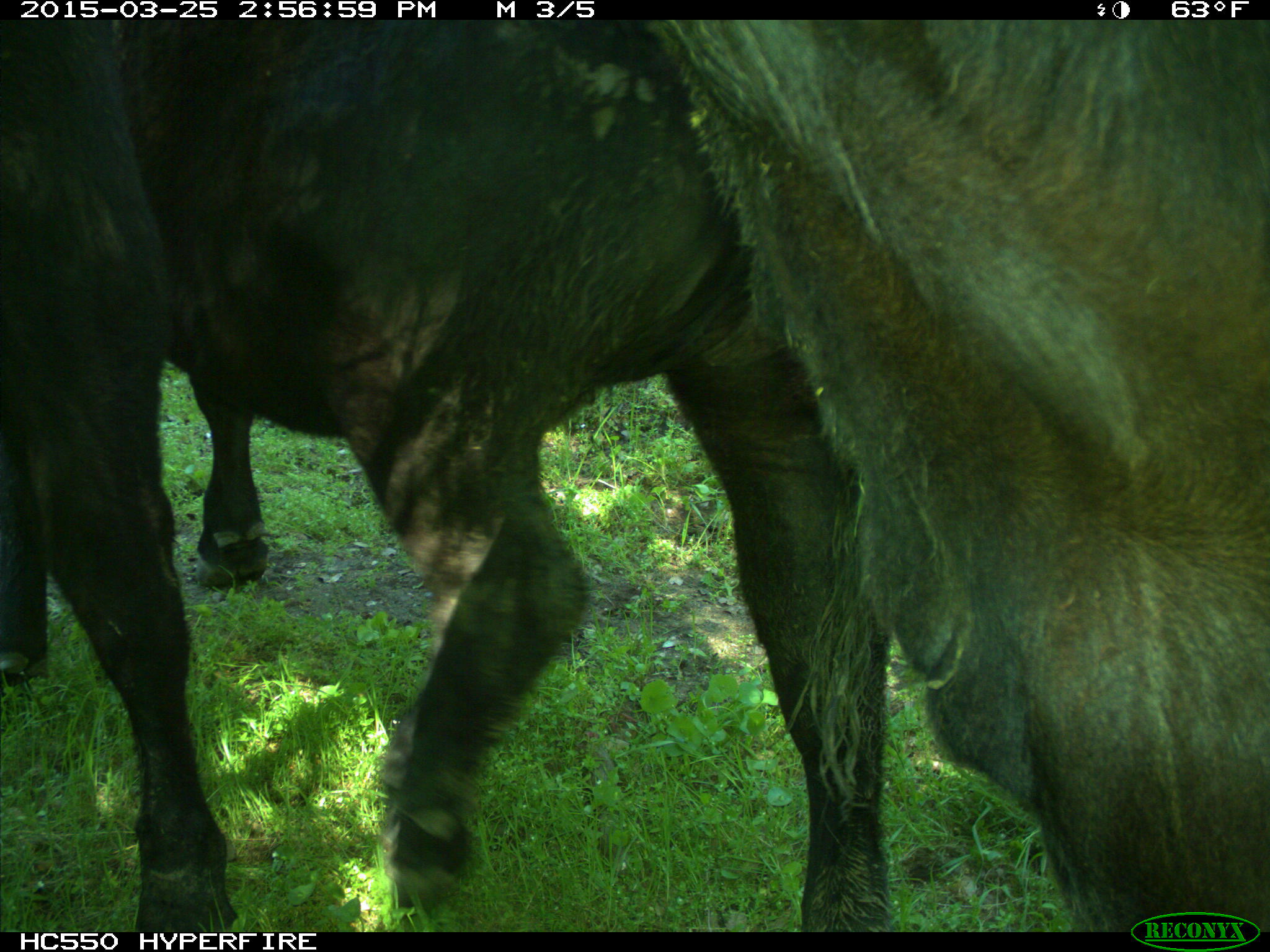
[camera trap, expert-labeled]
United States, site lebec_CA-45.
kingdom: Animalia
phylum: Chordata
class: Mammalia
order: Artiodactyla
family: Bovidae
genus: Bos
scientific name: Bos taurus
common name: domestic cow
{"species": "Bos taurus (domestic cow)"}